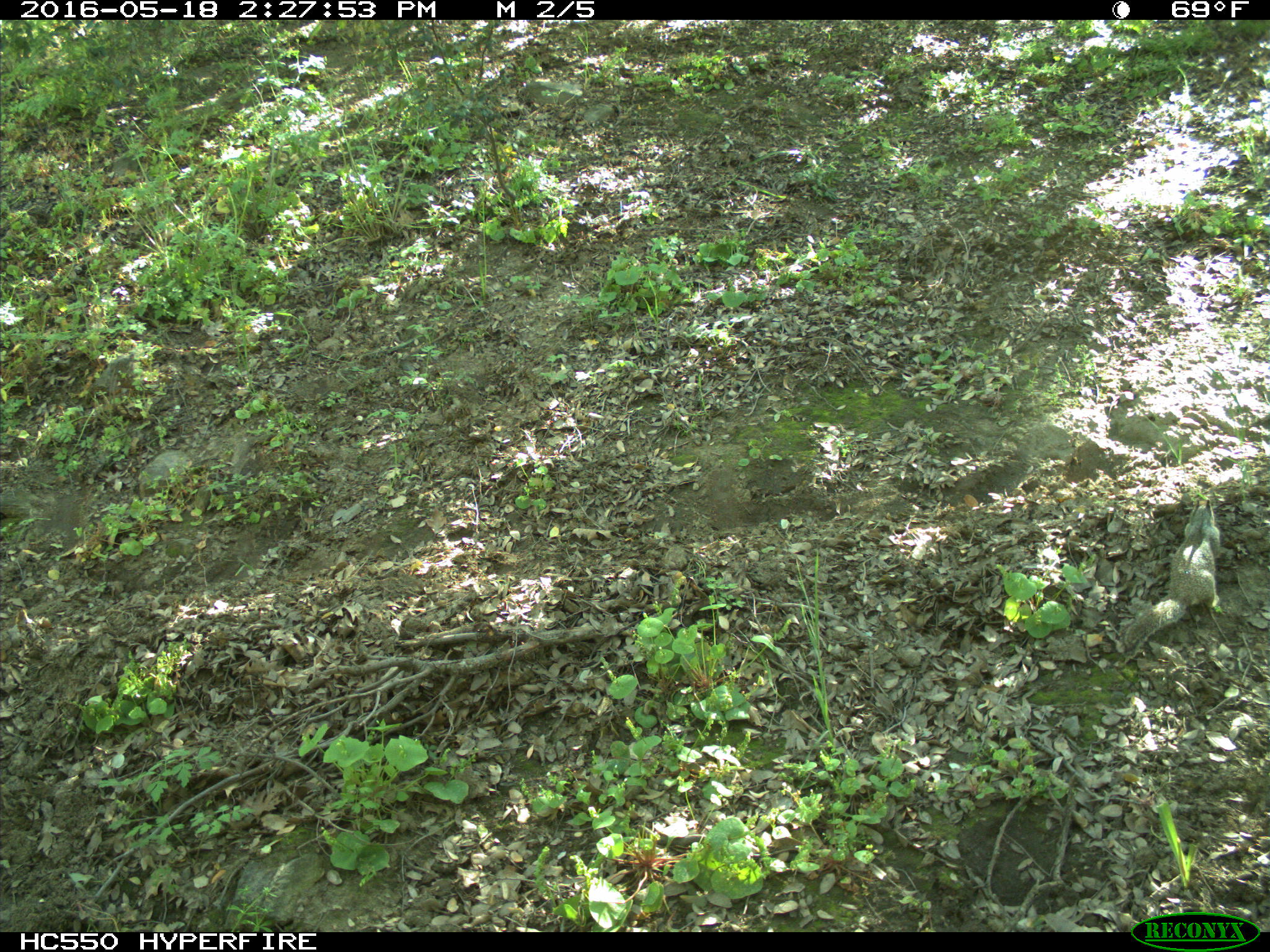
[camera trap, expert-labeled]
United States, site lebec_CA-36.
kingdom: Animalia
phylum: Chordata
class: Mammalia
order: Rodentia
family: Sciuridae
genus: Otospermophilus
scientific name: Otospermophilus beecheyi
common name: california ground squirrel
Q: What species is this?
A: Otospermophilus beecheyi (california ground squirrel).